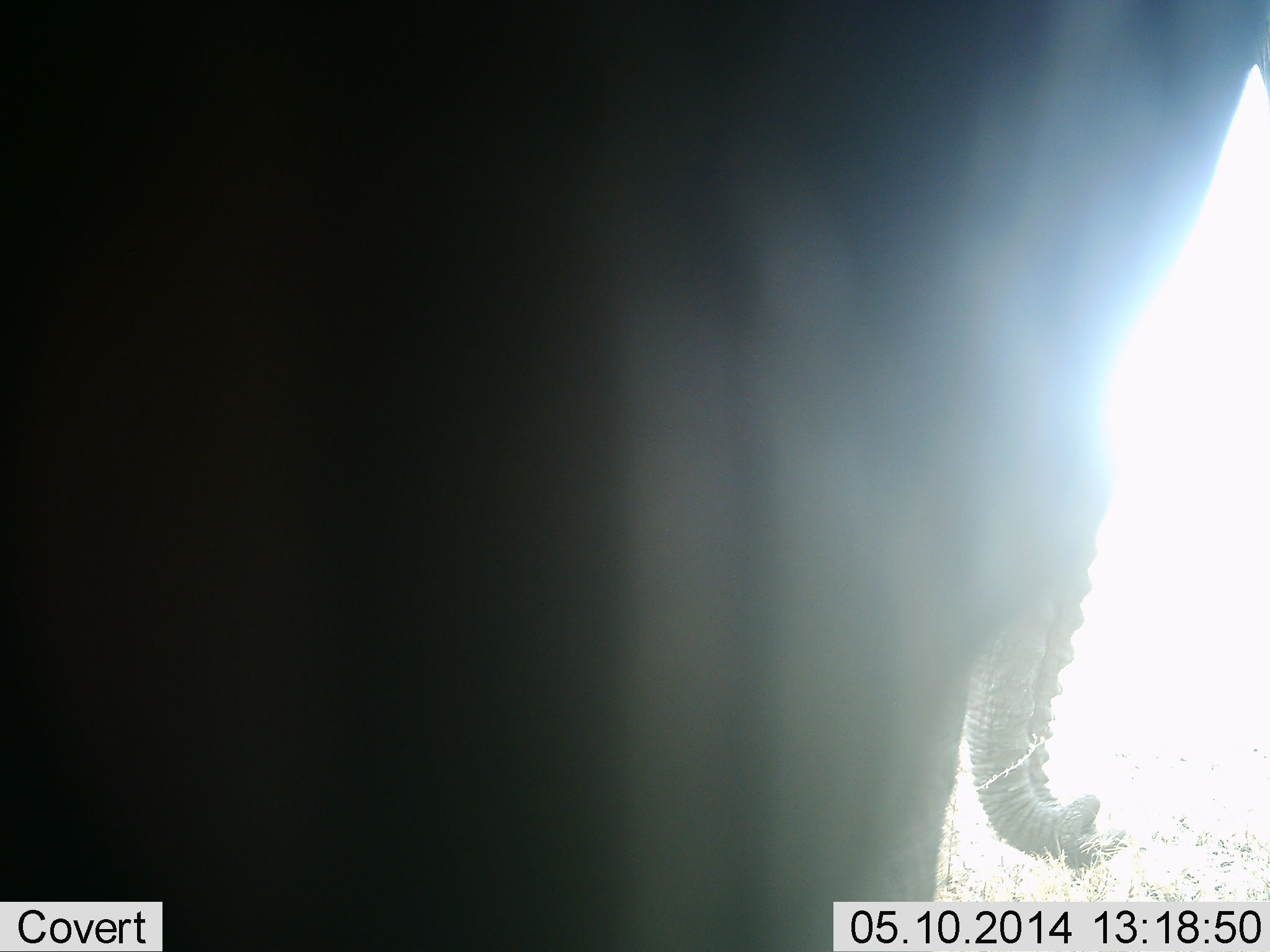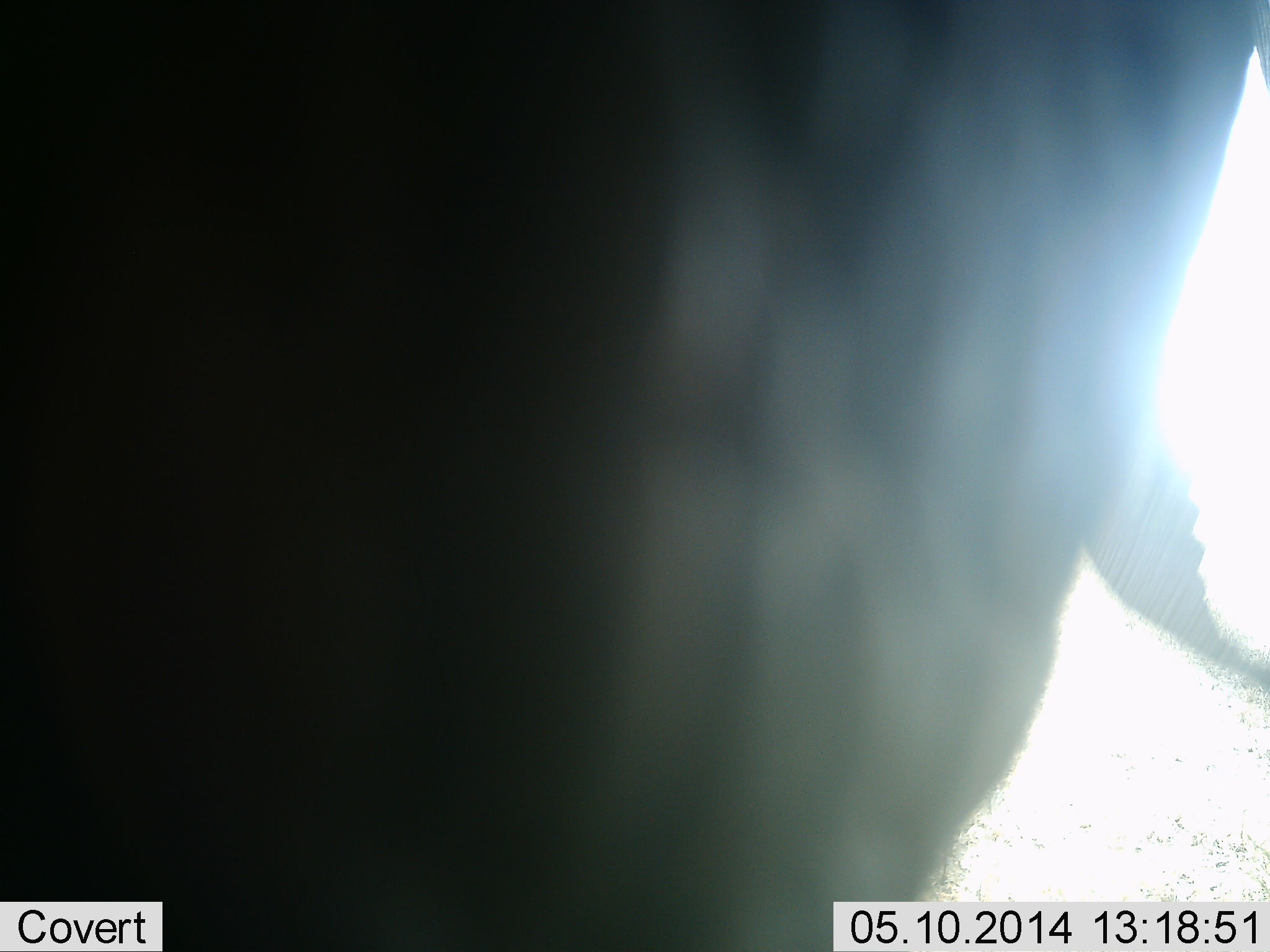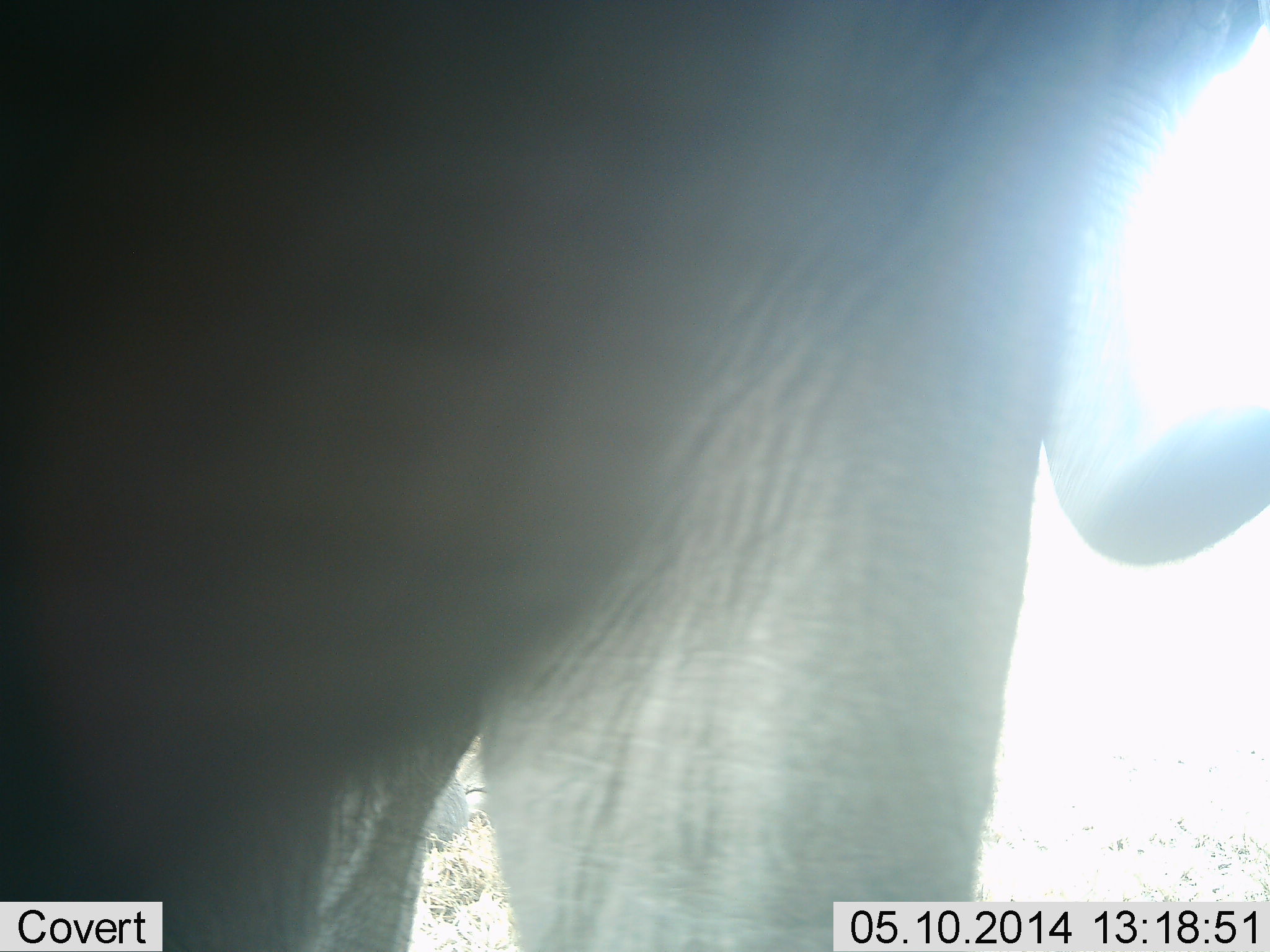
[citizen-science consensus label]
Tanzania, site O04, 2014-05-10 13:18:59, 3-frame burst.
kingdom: Animalia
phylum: Chordata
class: Mammalia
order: Proboscidea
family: Elephantidae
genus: Loxodonta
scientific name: Loxodonta africana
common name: african bush elephant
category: elephant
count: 1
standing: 60%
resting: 0%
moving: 10%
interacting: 0%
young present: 0%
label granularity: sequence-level